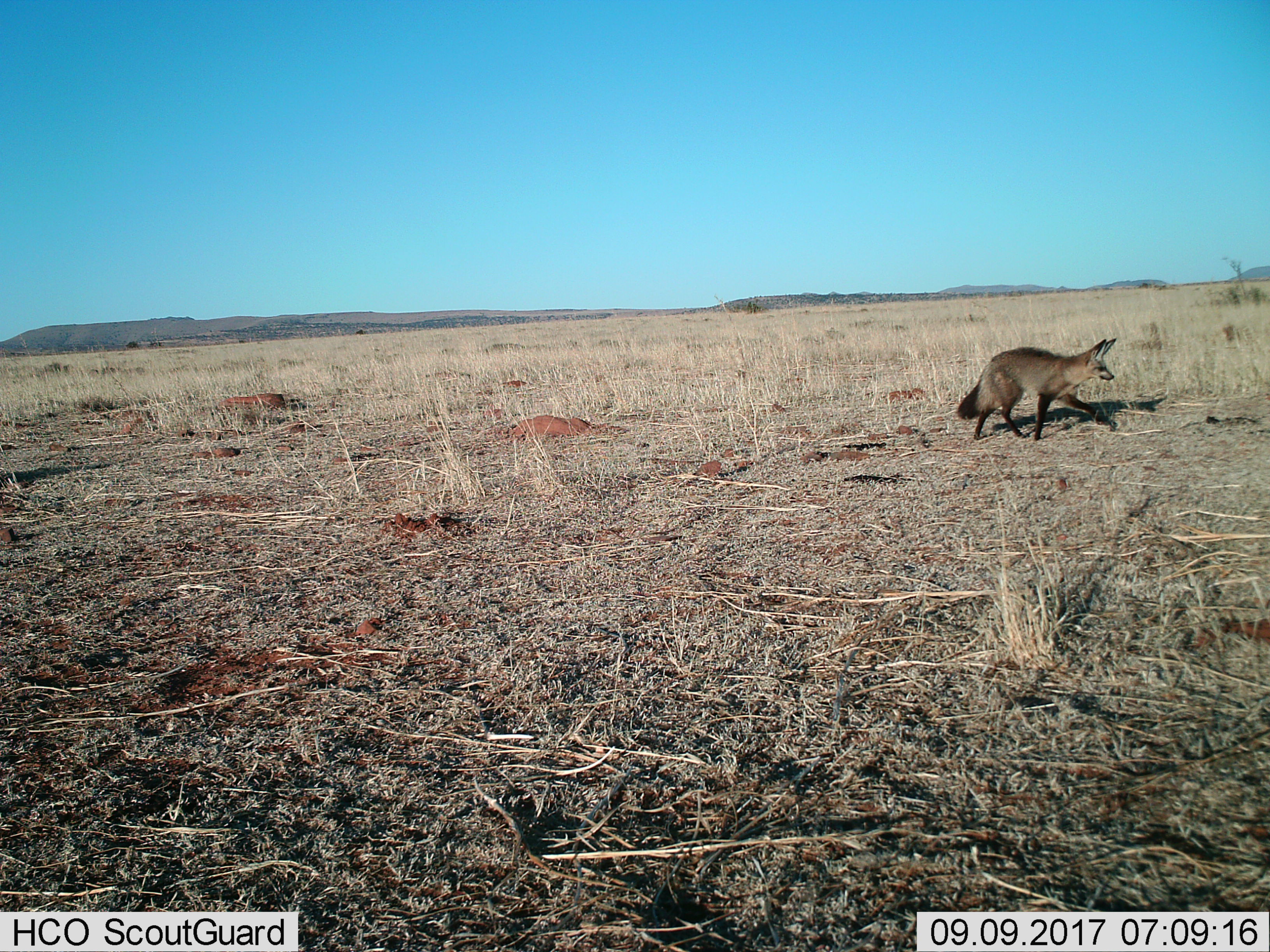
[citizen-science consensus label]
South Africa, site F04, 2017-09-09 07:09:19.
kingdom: Animalia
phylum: Chordata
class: Mammalia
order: Carnivora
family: Canidae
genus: Otocyon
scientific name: Otocyon megalotis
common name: bat-eared fox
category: foxbateared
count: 1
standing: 0%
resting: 0%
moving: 100%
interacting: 0%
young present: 0%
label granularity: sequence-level